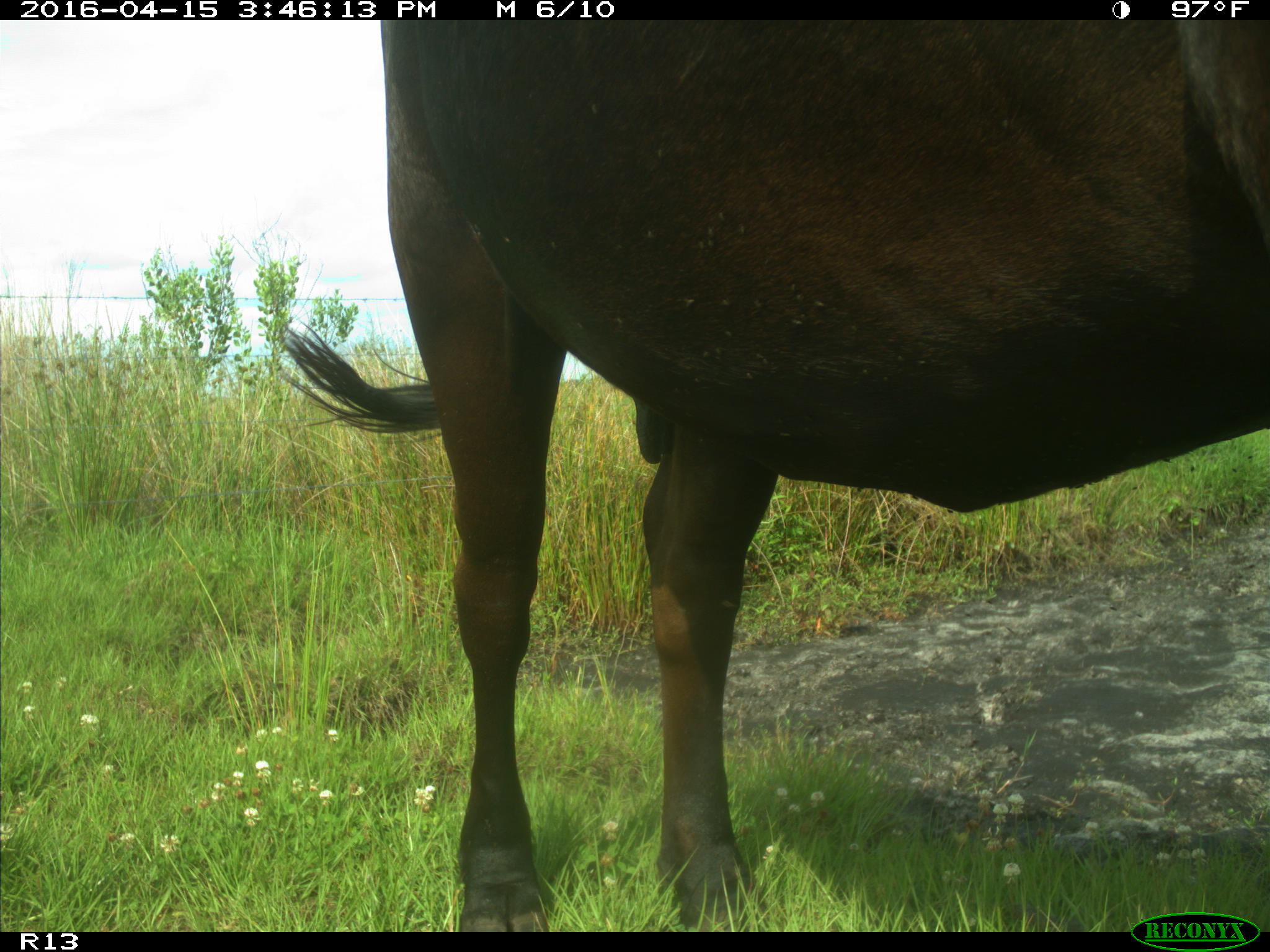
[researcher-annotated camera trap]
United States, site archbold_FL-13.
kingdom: Animalia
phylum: Chordata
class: Mammalia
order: Artiodactyla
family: Bovidae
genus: Bos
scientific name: Bos taurus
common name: domestic cow